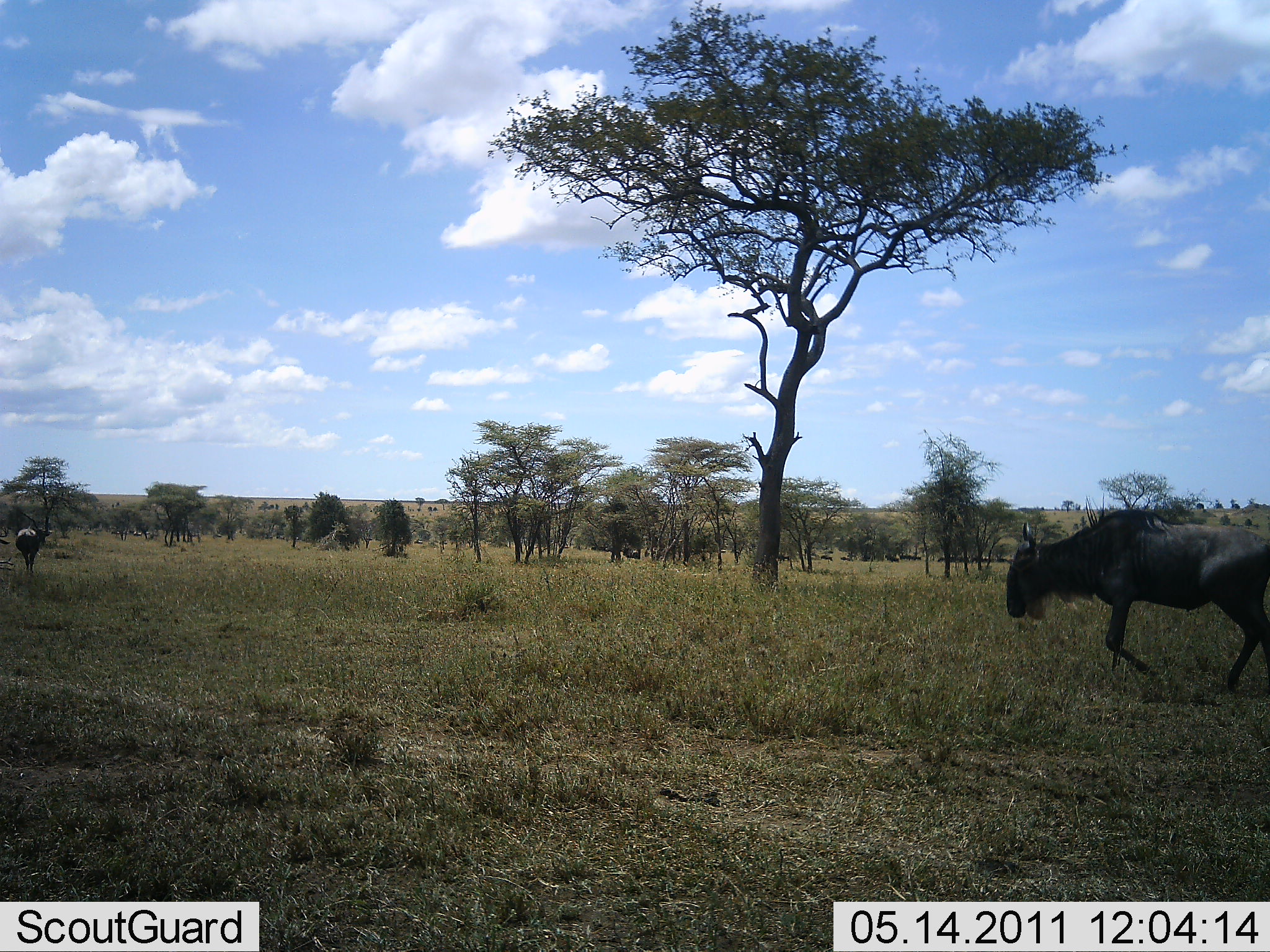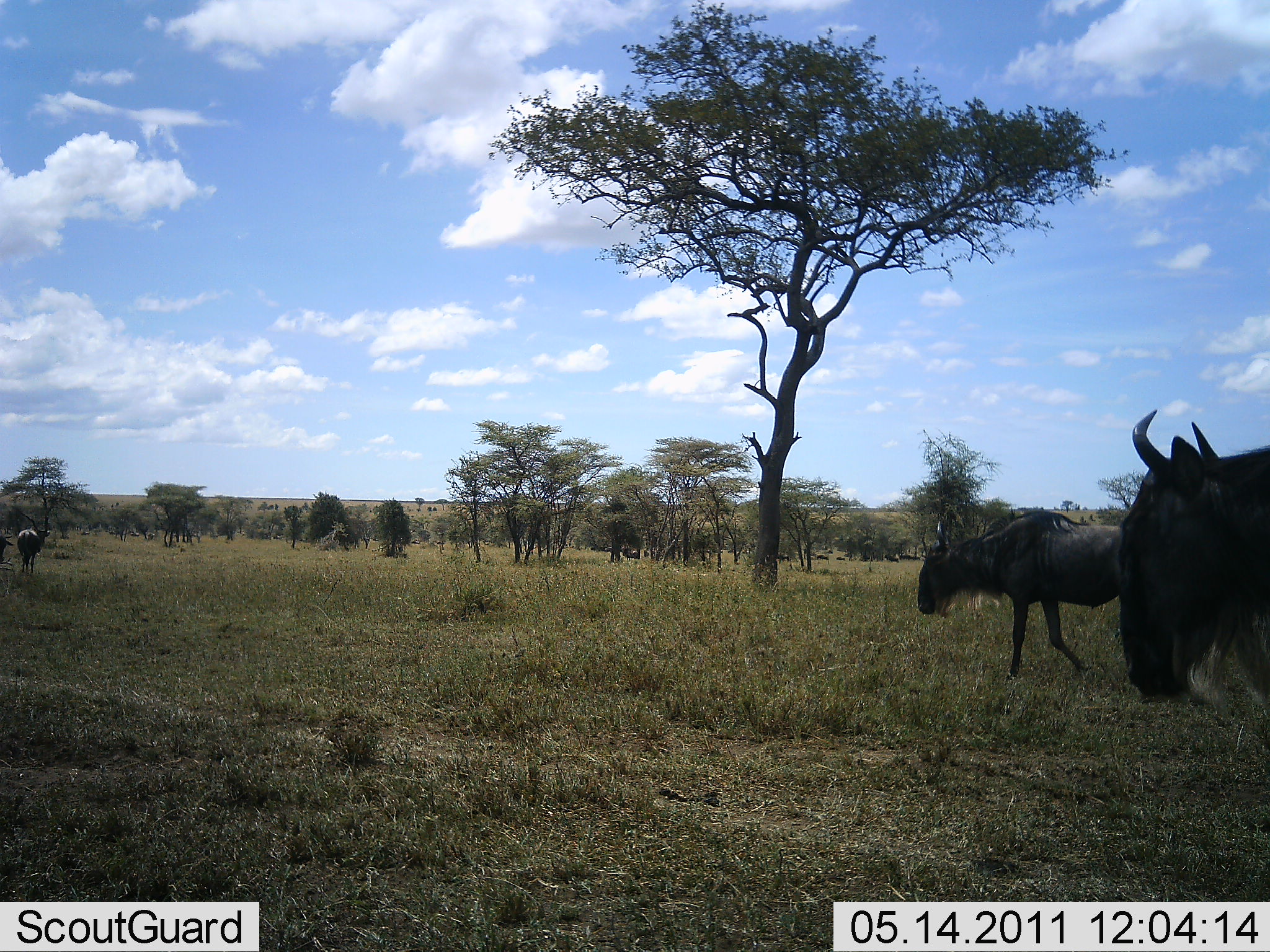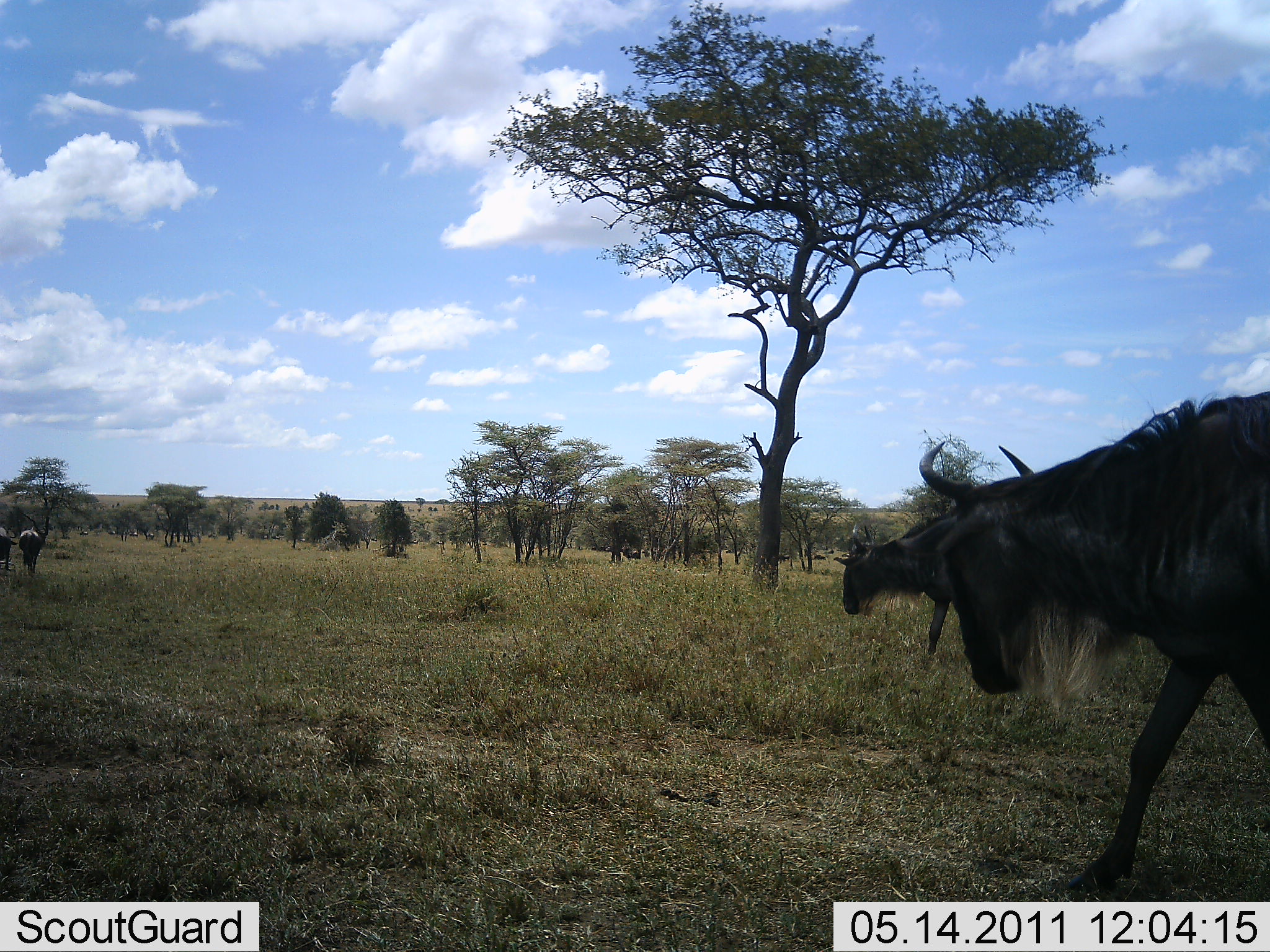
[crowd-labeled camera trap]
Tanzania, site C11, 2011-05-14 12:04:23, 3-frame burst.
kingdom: Animalia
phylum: Chordata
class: Mammalia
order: Artiodactyla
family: Bovidae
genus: Connochaetes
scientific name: Connochaetes taurinus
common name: blue wildebeest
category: wildebeest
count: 3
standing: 18%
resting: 0%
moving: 91%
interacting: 0%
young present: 0%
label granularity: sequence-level